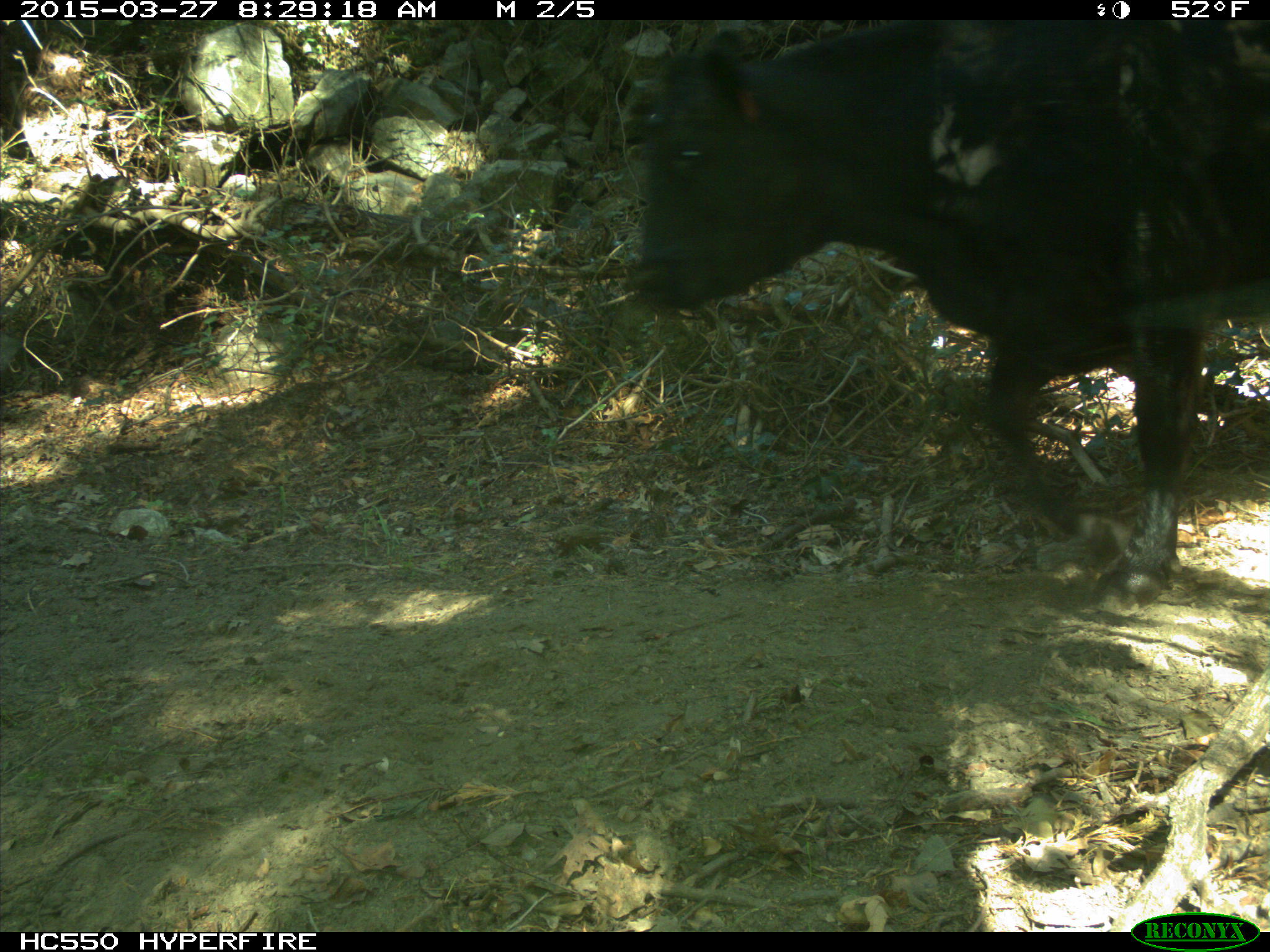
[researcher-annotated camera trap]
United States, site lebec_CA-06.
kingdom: Animalia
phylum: Chordata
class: Mammalia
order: Artiodactyla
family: Bovidae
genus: Bos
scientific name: Bos taurus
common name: domestic cow